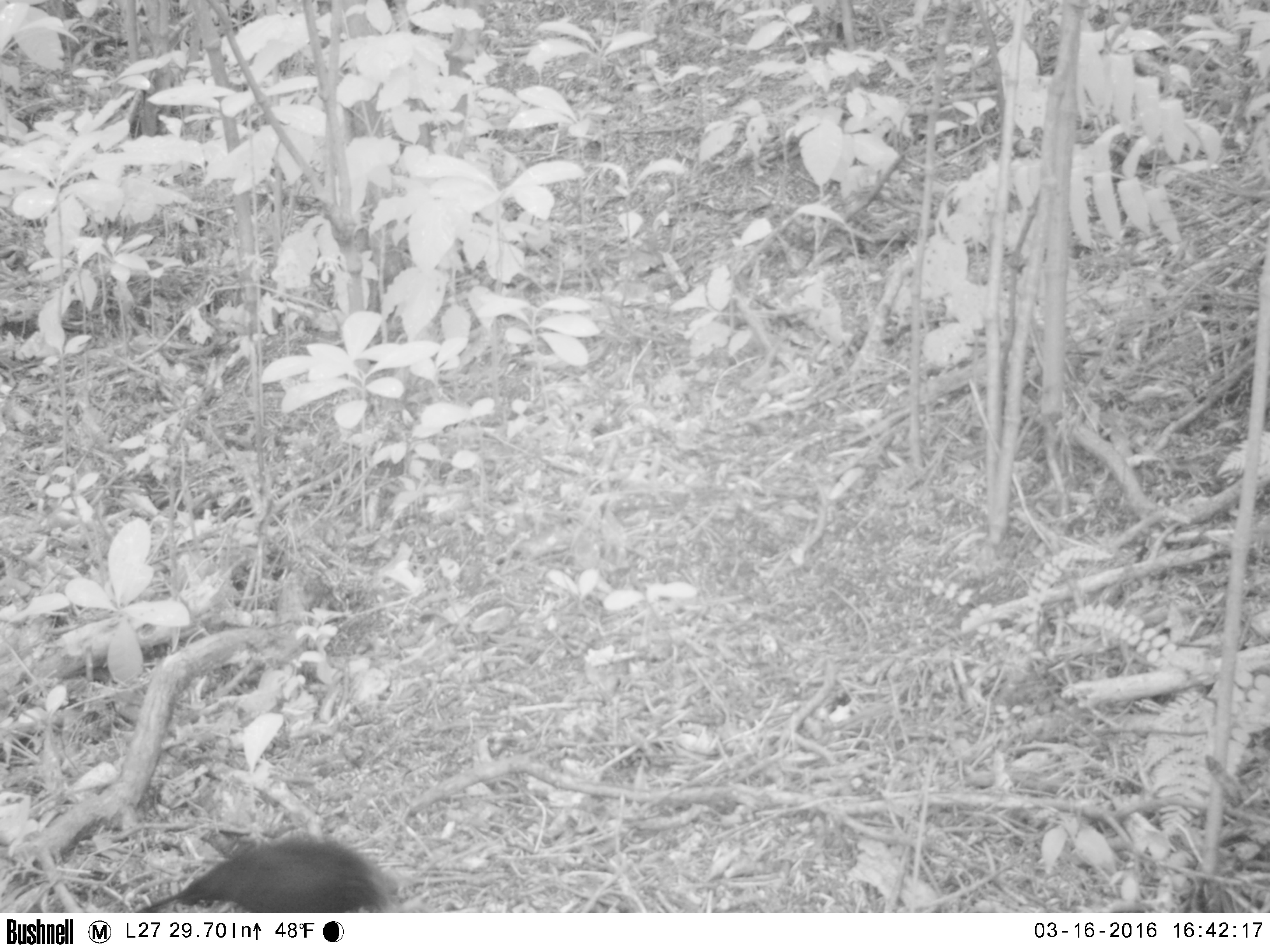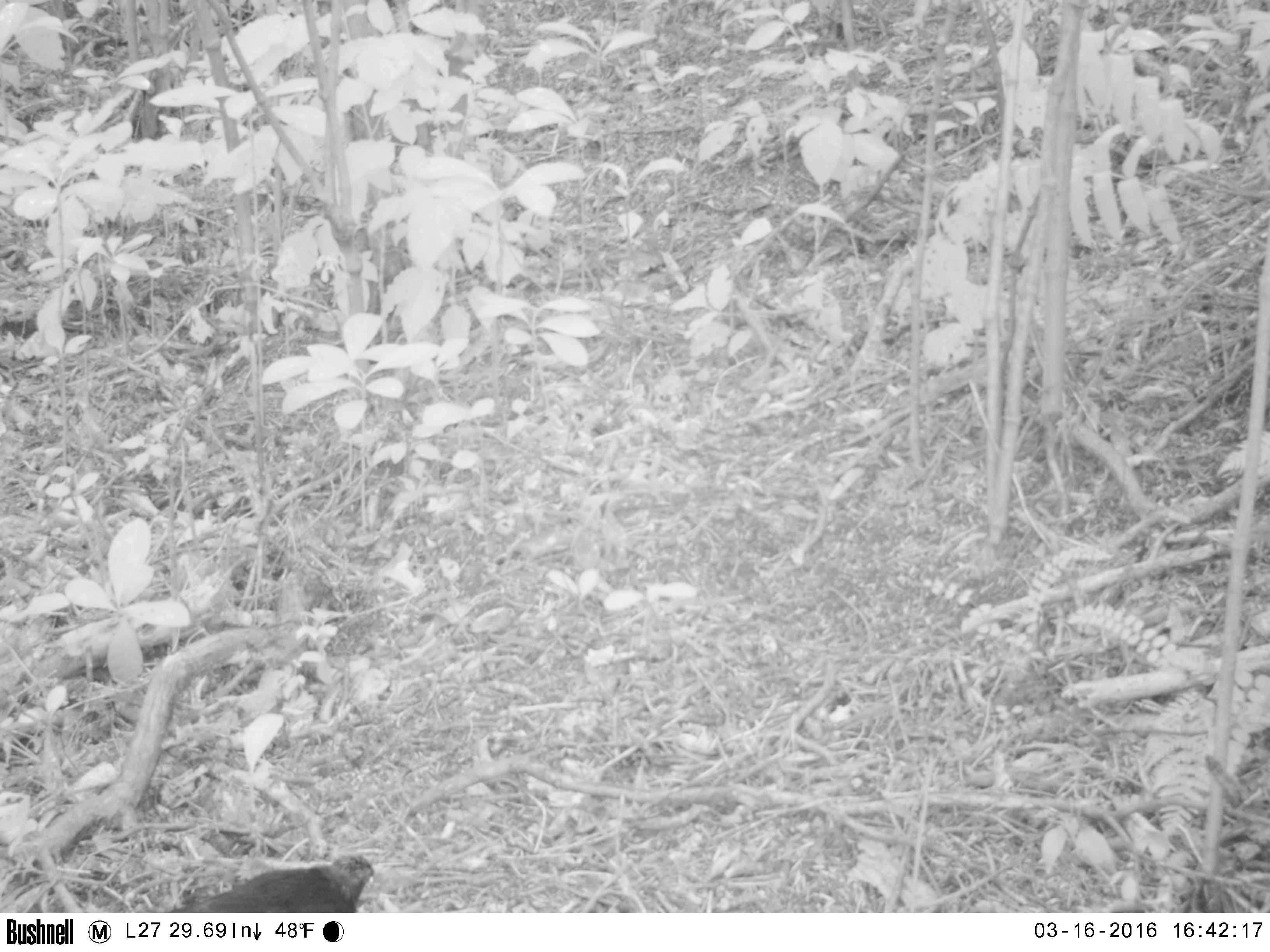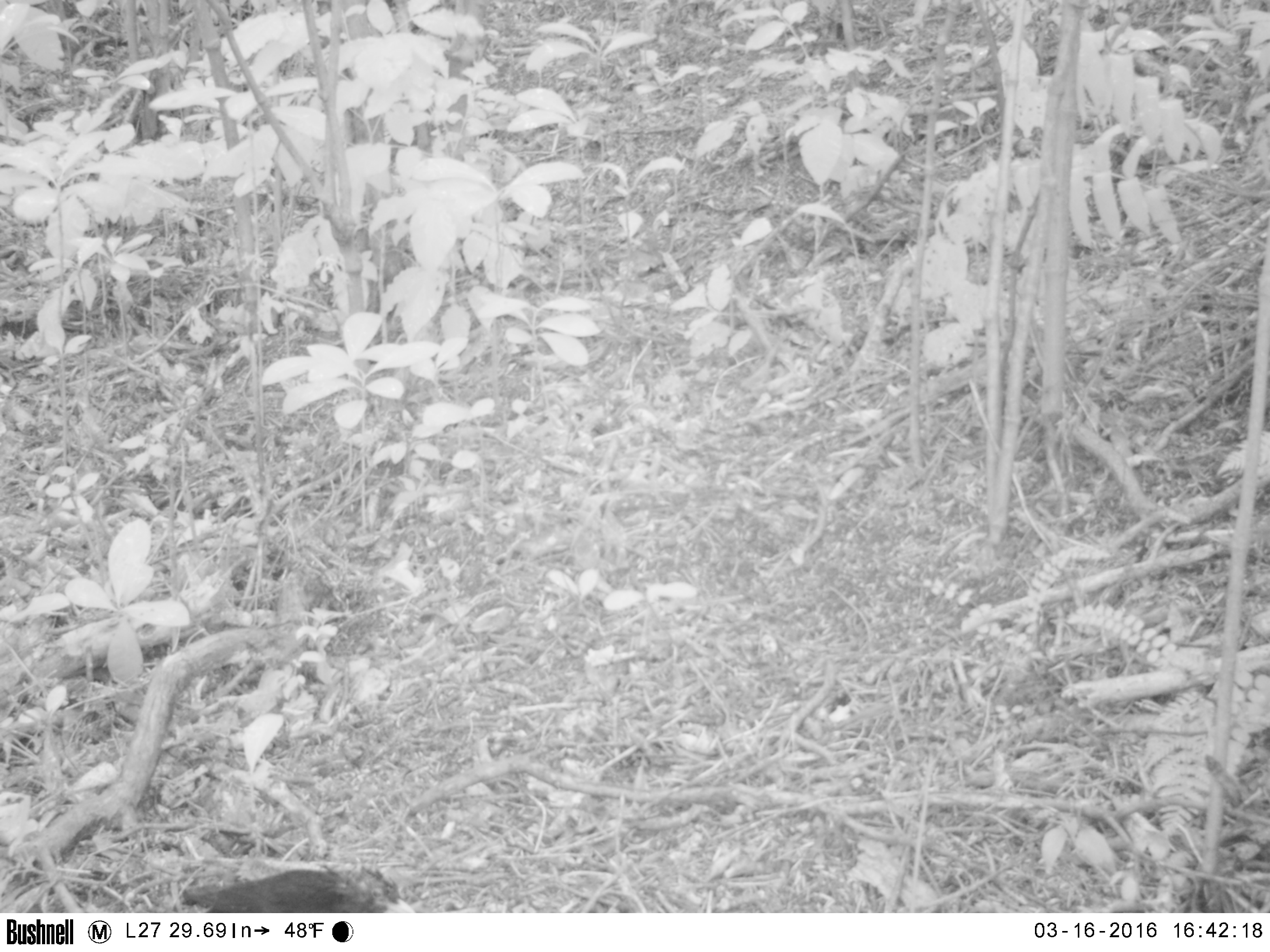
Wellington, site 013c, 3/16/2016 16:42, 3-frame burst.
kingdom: Animalia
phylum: Chordata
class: Aves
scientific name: Aves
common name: bird